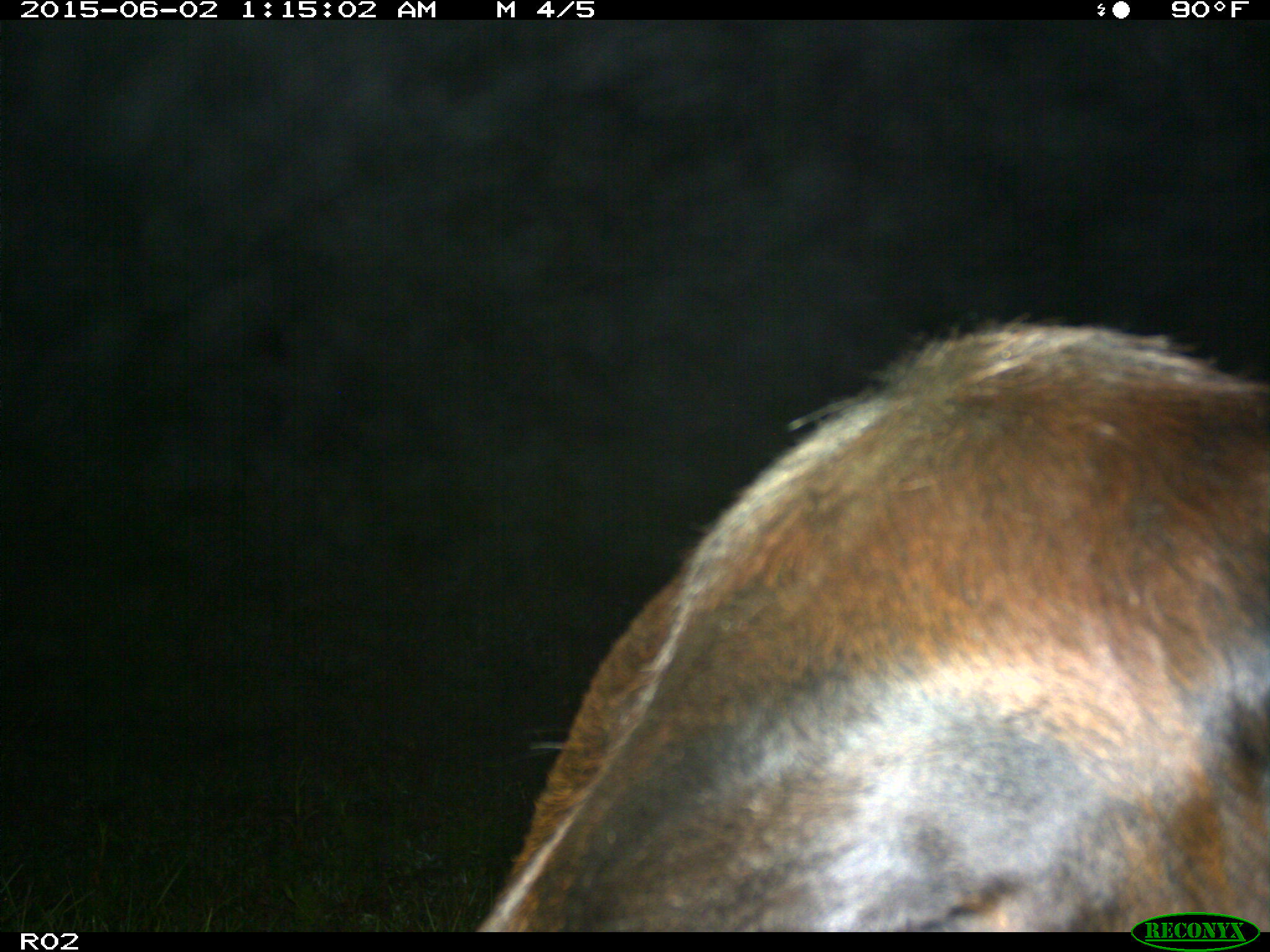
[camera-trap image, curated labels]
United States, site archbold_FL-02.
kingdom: Animalia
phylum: Chordata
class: Mammalia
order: Artiodactyla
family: Bovidae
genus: Bos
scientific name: Bos taurus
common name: domestic cow